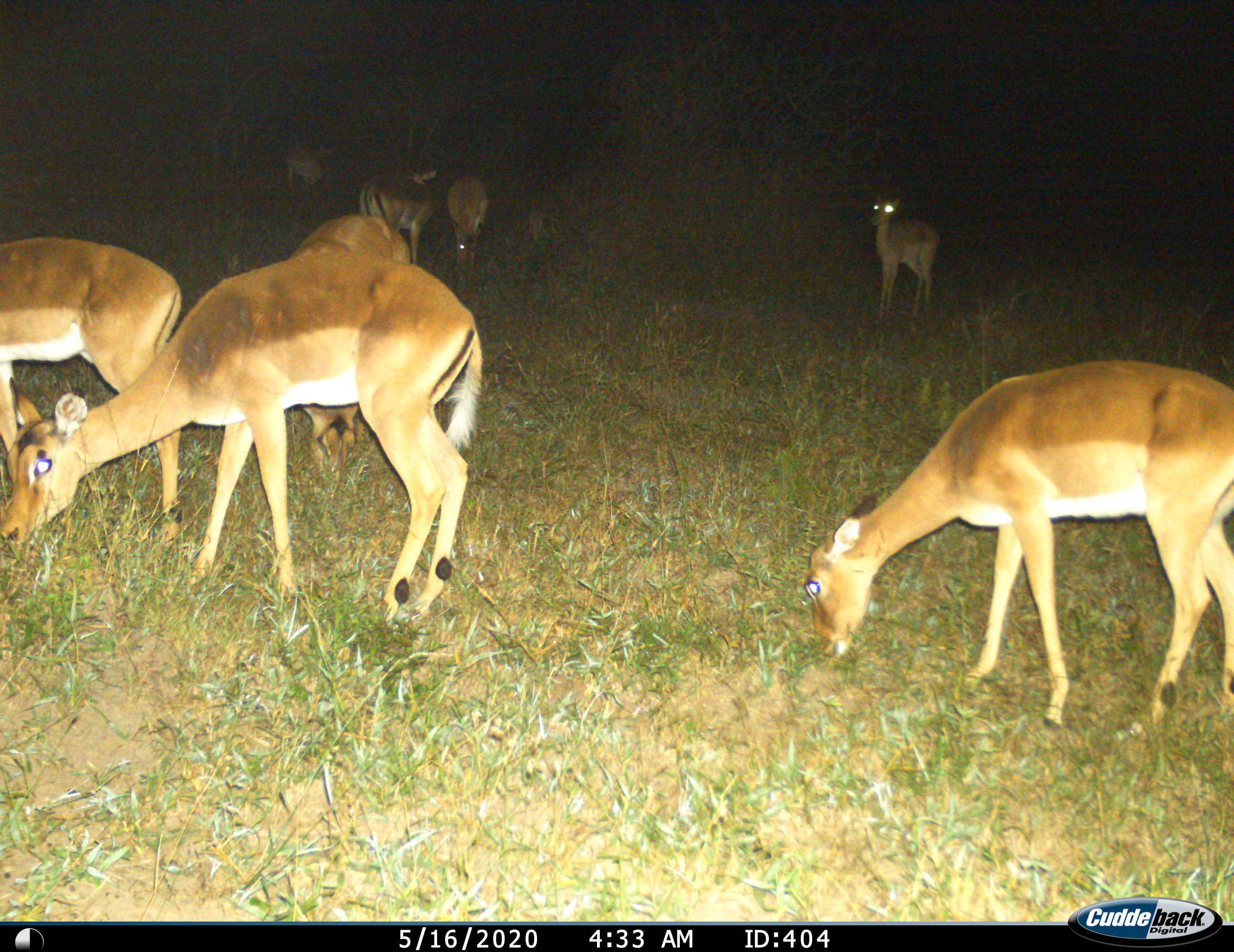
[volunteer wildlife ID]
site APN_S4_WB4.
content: unidentified animal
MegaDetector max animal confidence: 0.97